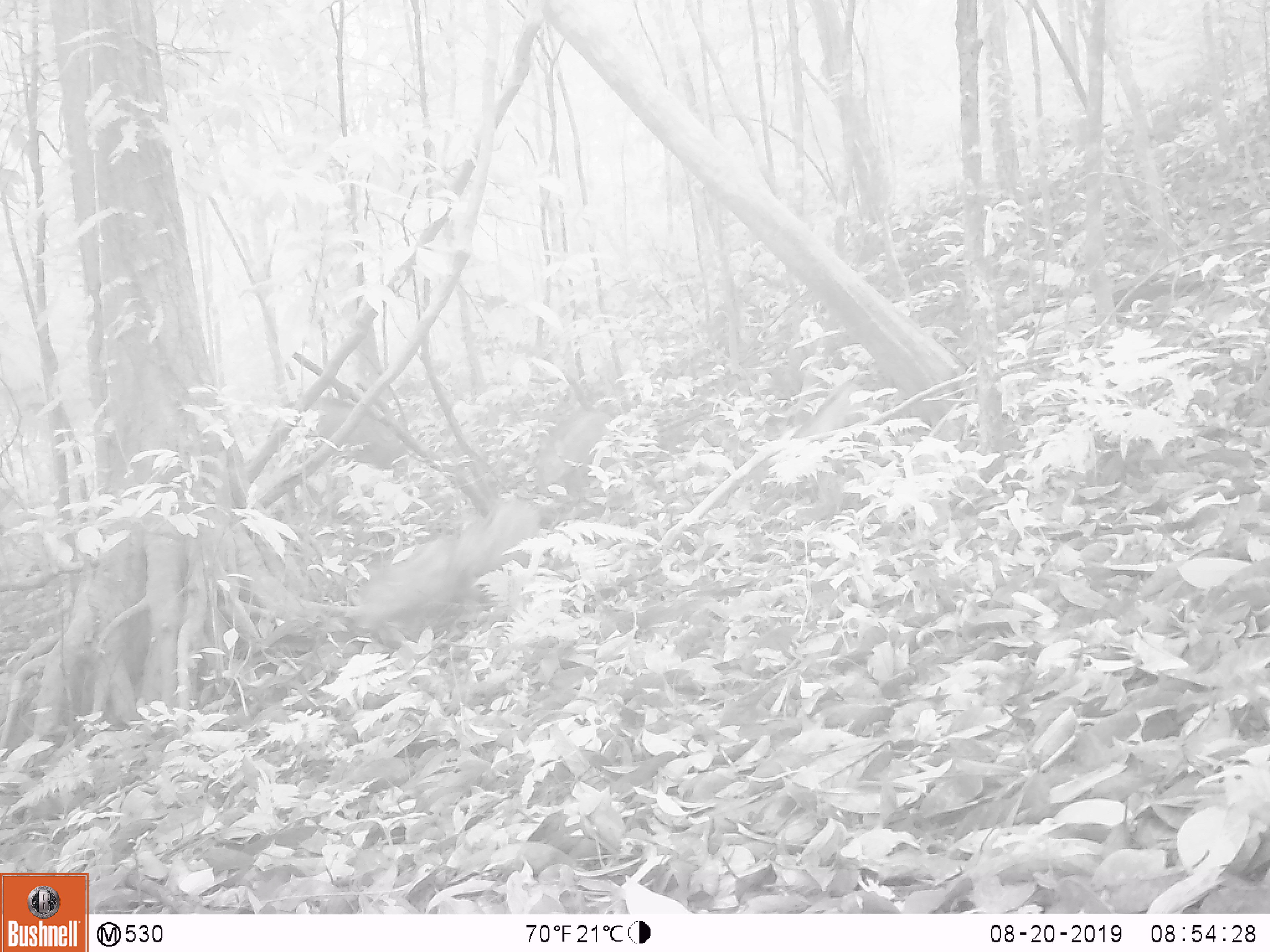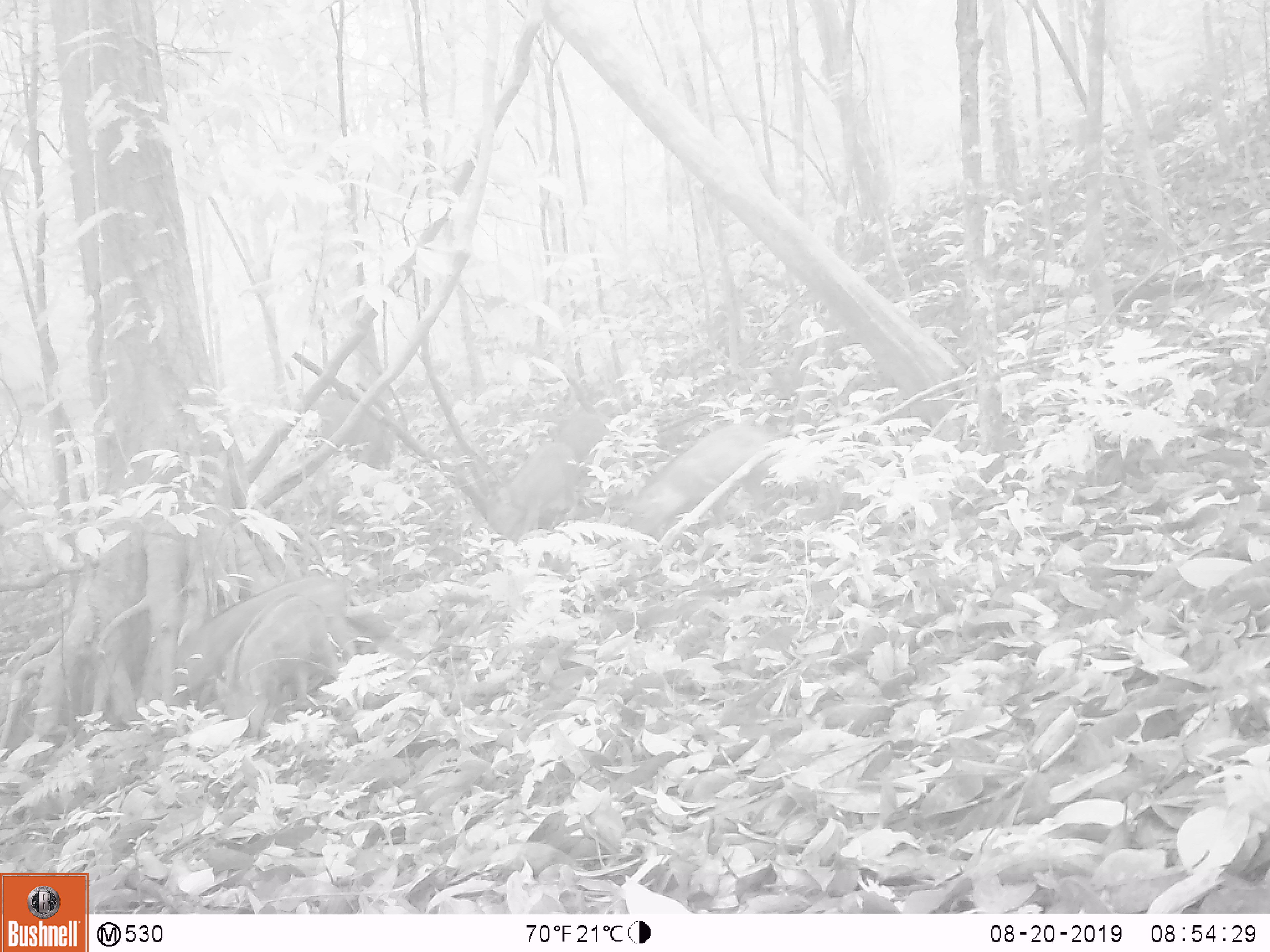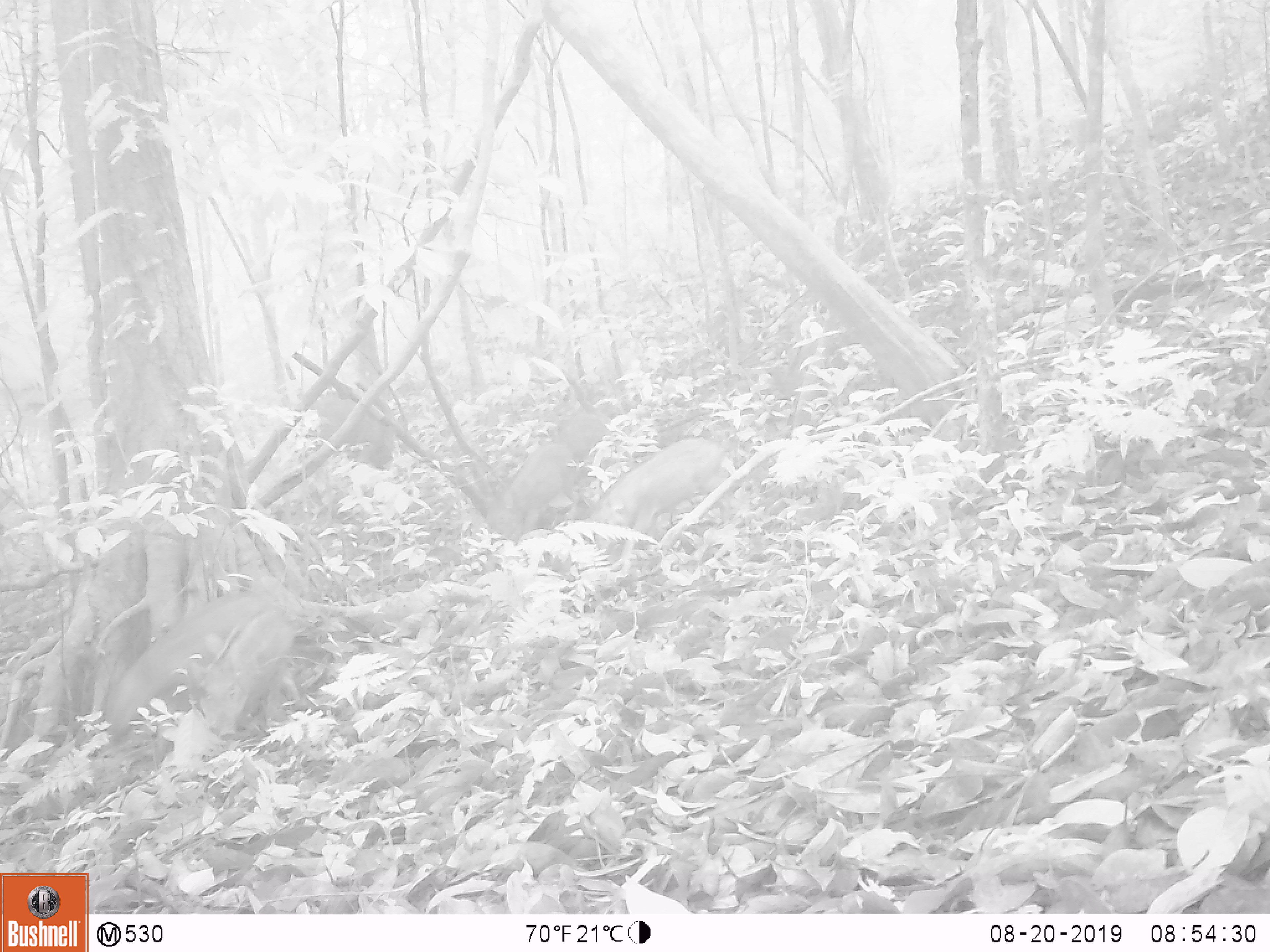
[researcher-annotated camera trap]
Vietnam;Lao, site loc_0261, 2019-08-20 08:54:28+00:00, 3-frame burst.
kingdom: Animalia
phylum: Chordata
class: Mammalia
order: Artiodactyla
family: Suidae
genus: Sus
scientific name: Sus scrofa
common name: eurasian wild pig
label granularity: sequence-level